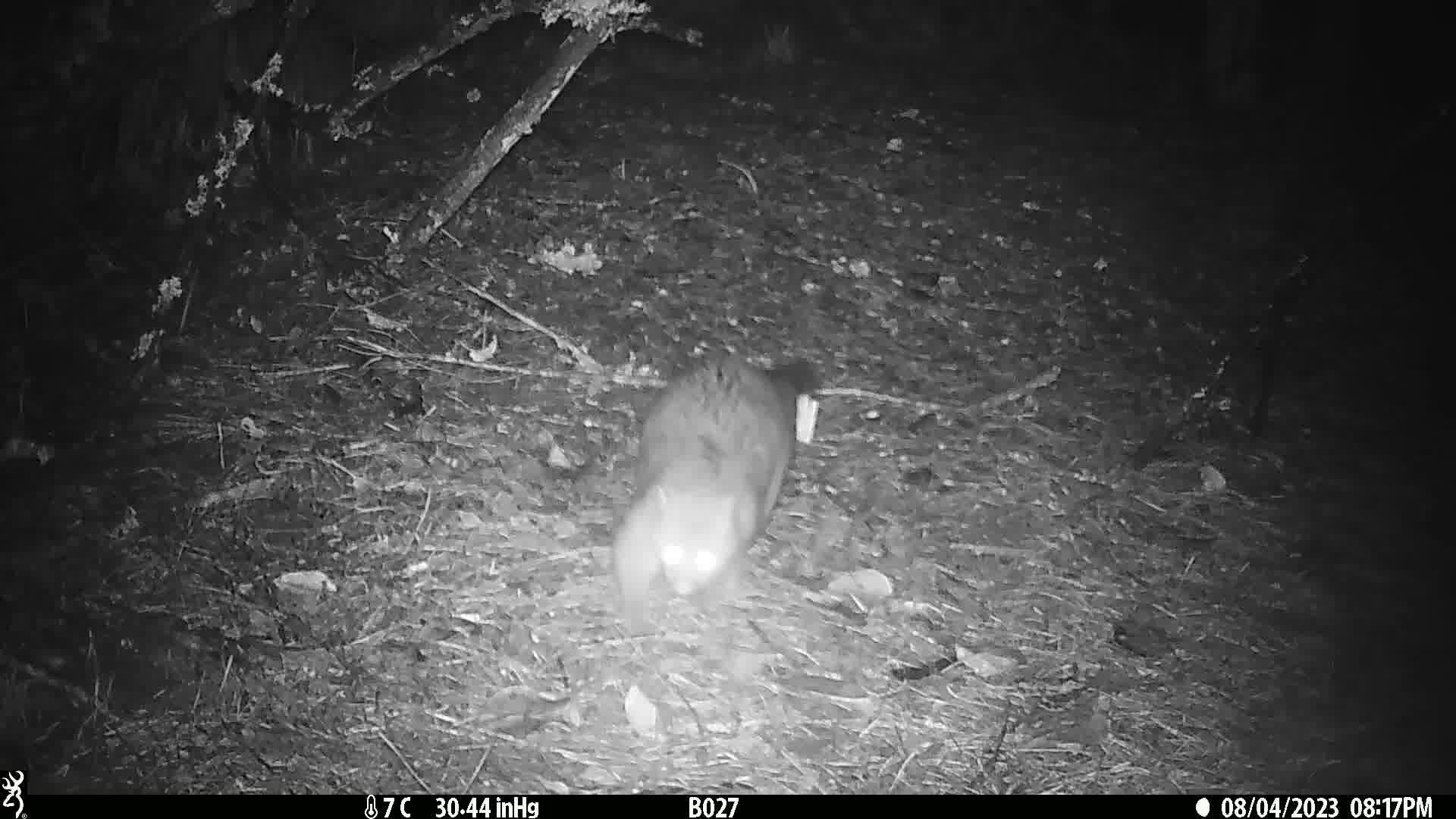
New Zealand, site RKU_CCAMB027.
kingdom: Animalia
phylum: Chordata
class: Mammalia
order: Diprotodontia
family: Phalangeridae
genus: Trichosurus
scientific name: Trichosurus vulpecula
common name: common brushtail possum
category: possum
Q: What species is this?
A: Possum (common brushtail possum) (Trichosurus vulpecula).